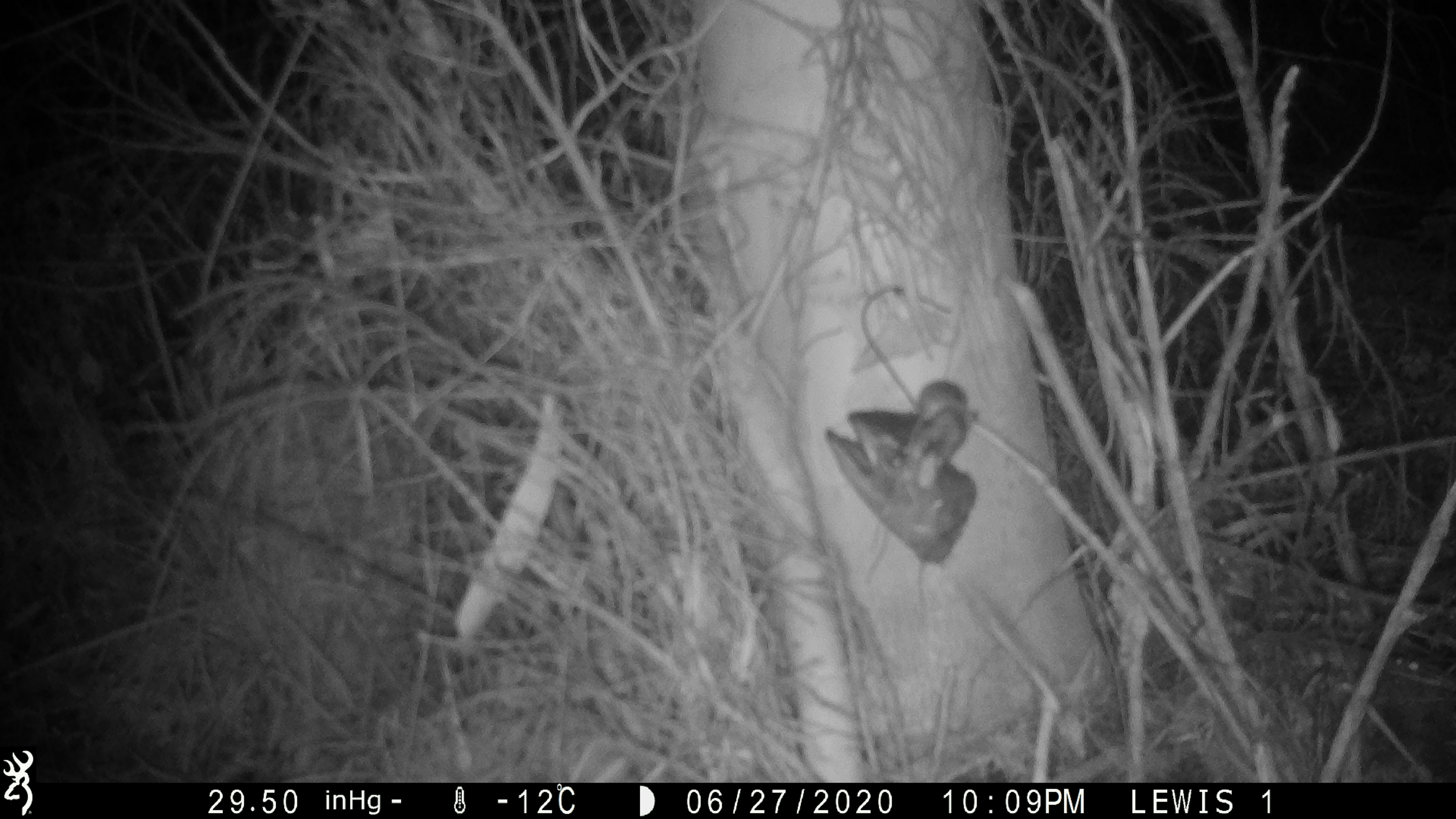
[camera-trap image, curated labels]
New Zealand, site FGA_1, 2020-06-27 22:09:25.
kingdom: Animalia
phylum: Chordata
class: Mammalia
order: Rodentia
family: Muridae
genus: Mus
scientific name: Mus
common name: mouse